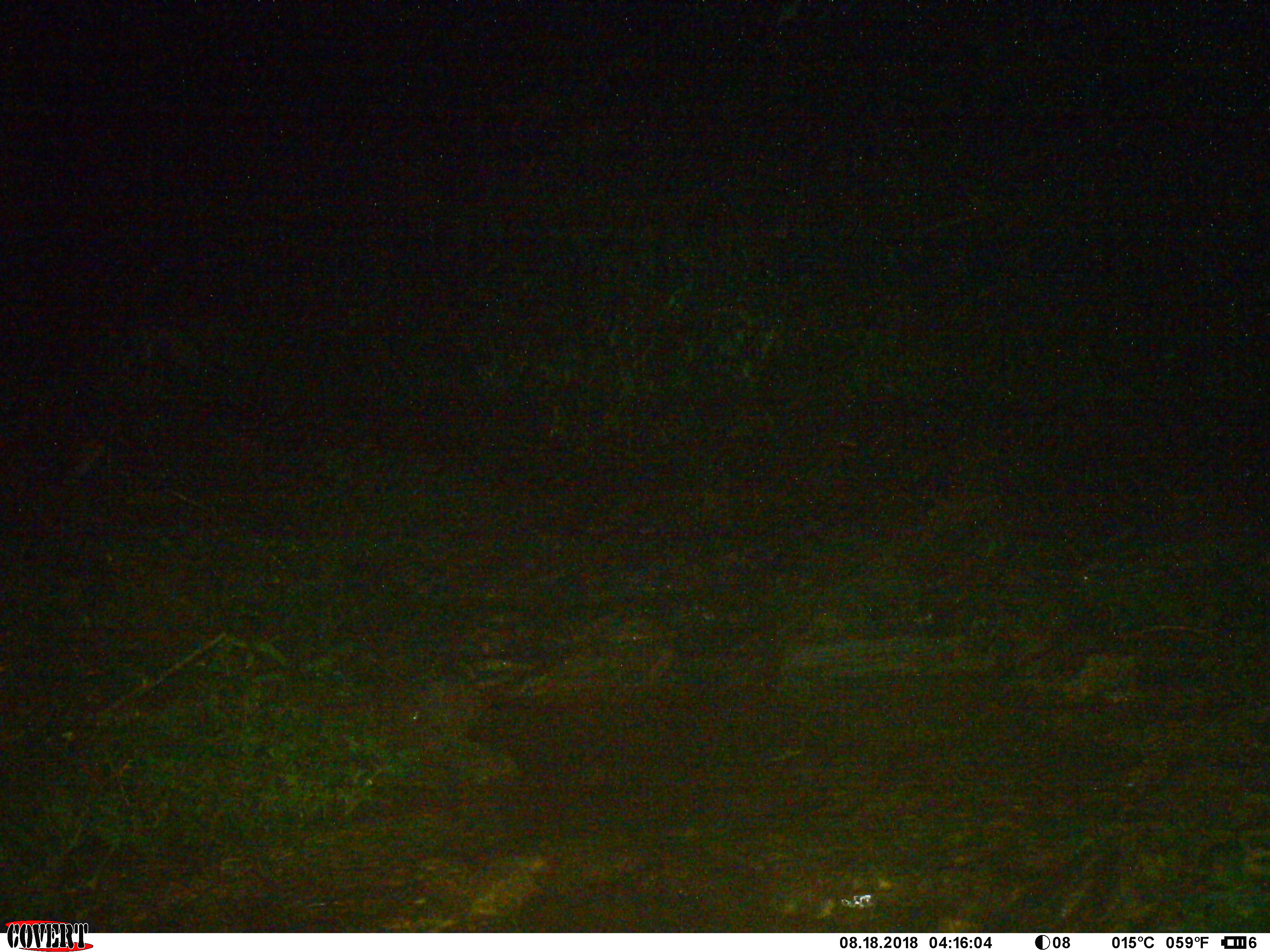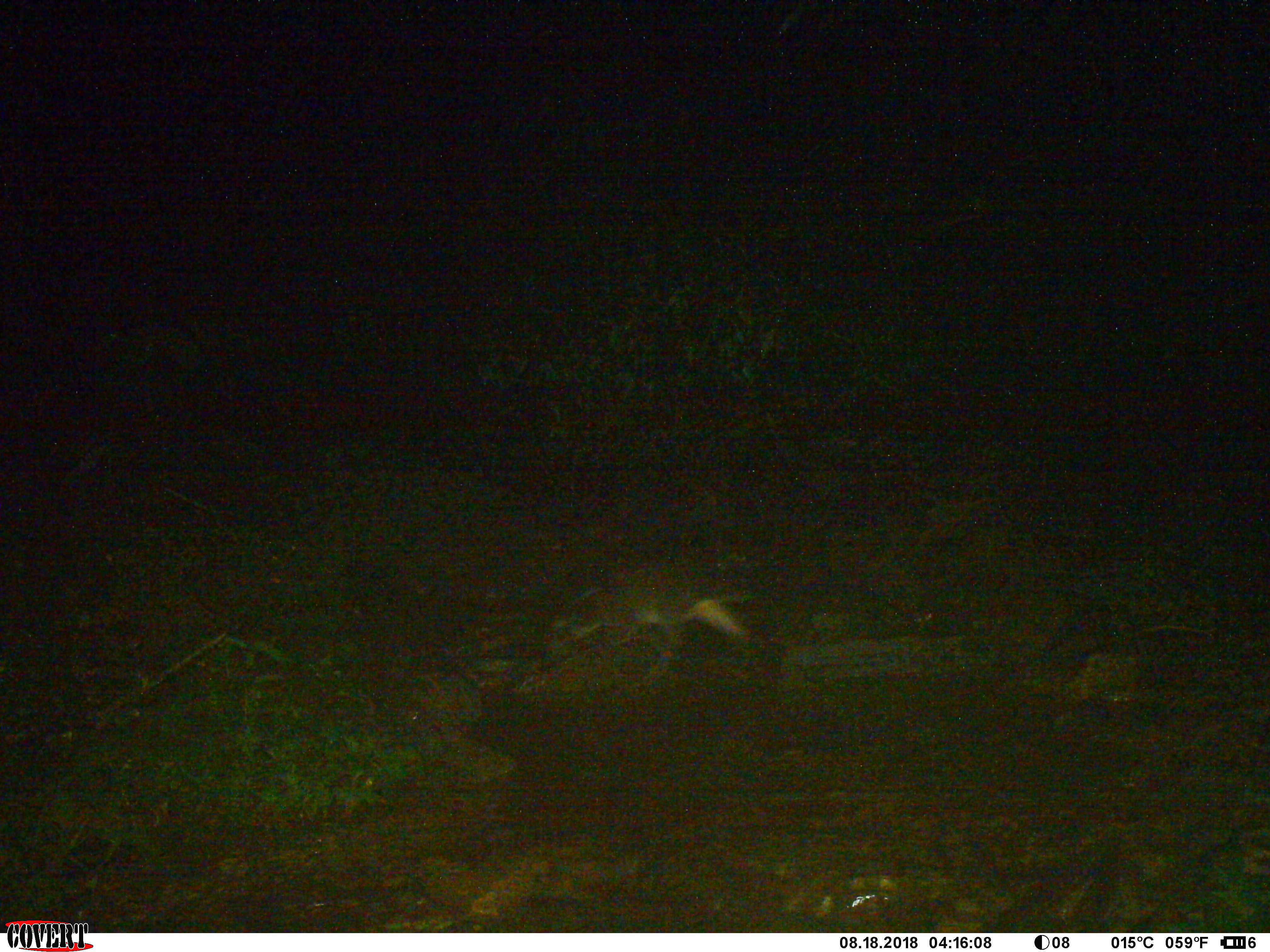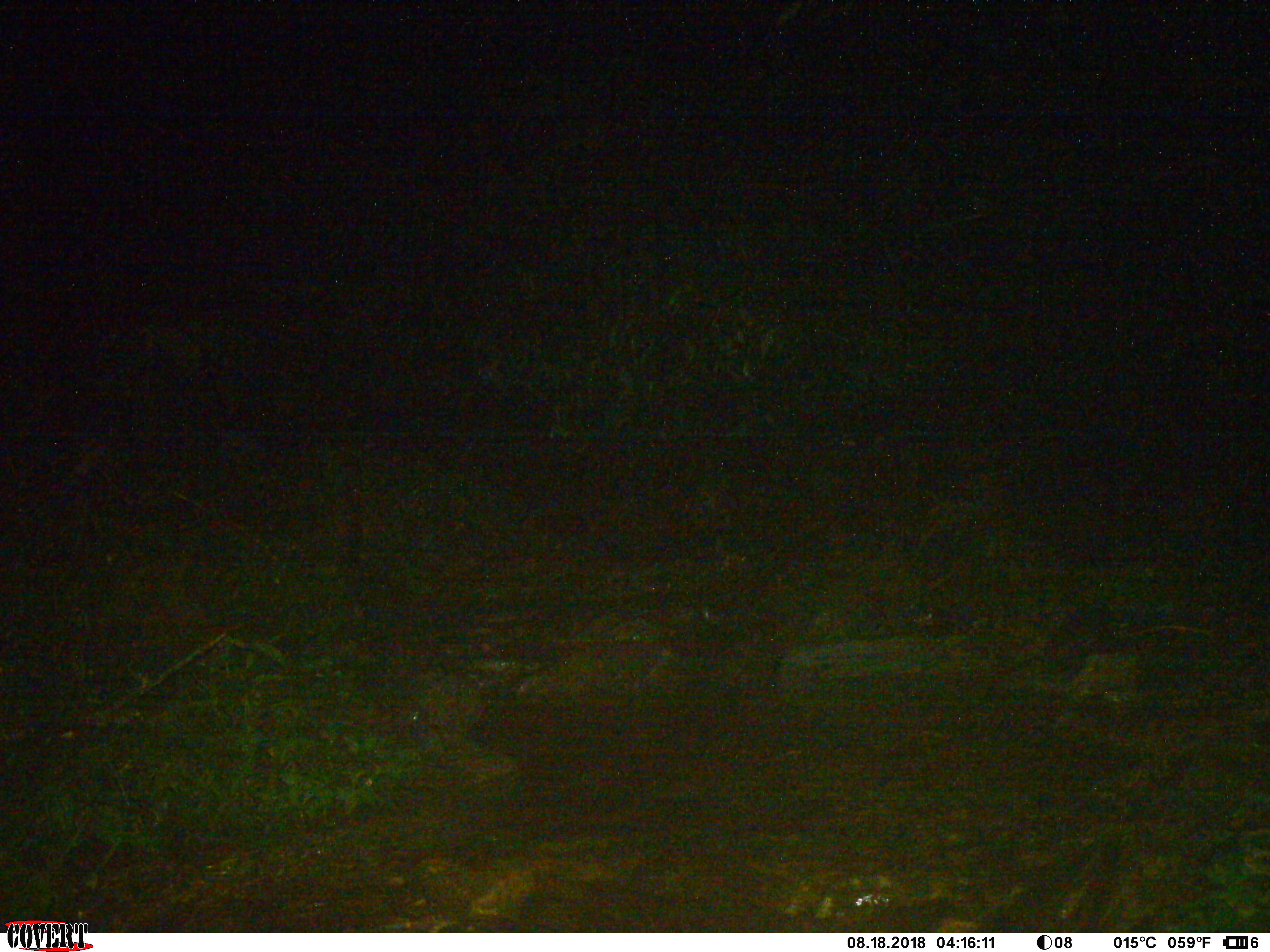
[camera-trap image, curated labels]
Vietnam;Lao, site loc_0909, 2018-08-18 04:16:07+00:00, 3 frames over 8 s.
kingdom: Animalia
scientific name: Animalia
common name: animal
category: unidentified animal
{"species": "unidentified animal (animal) (Animalia)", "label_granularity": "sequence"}